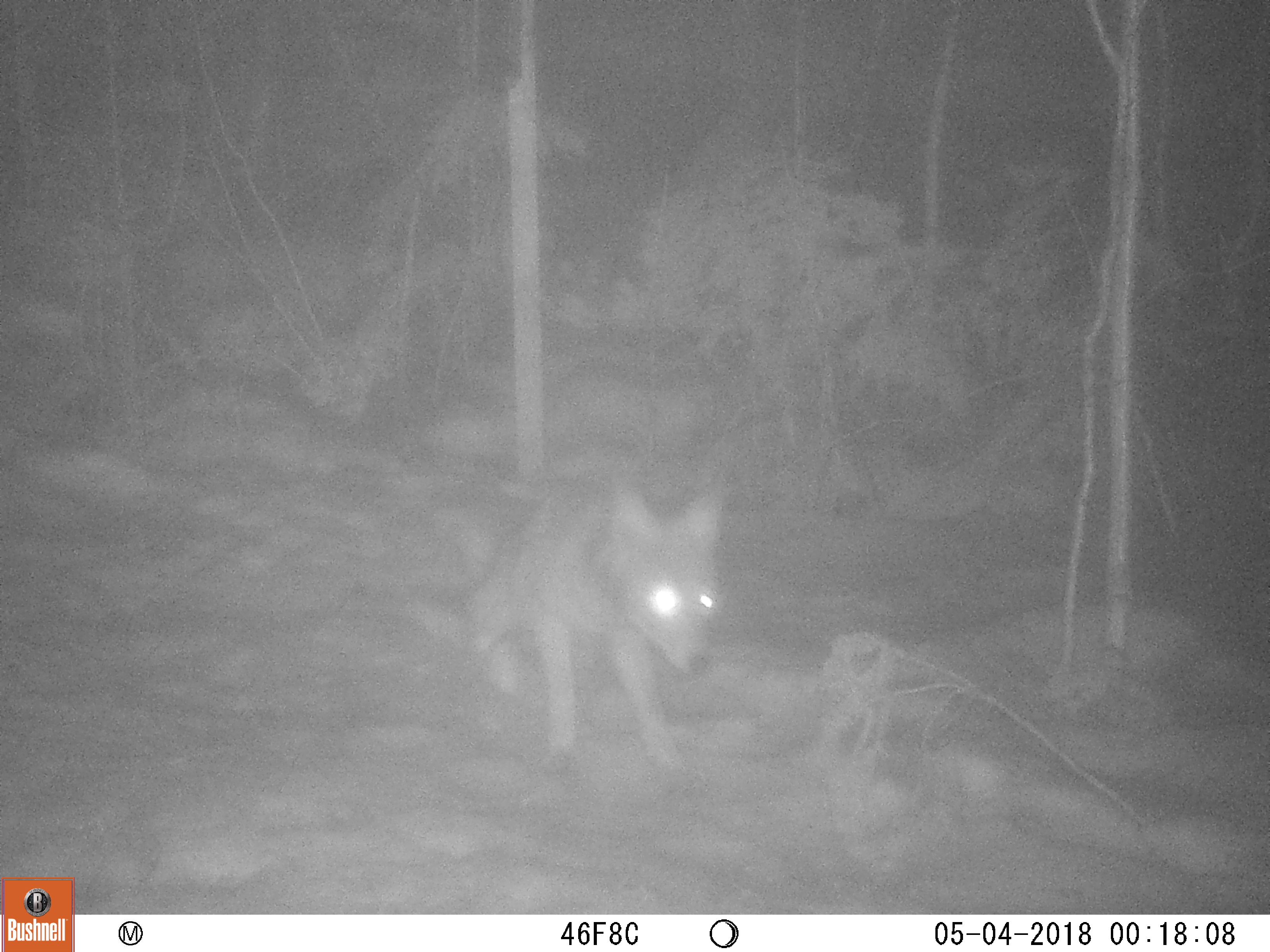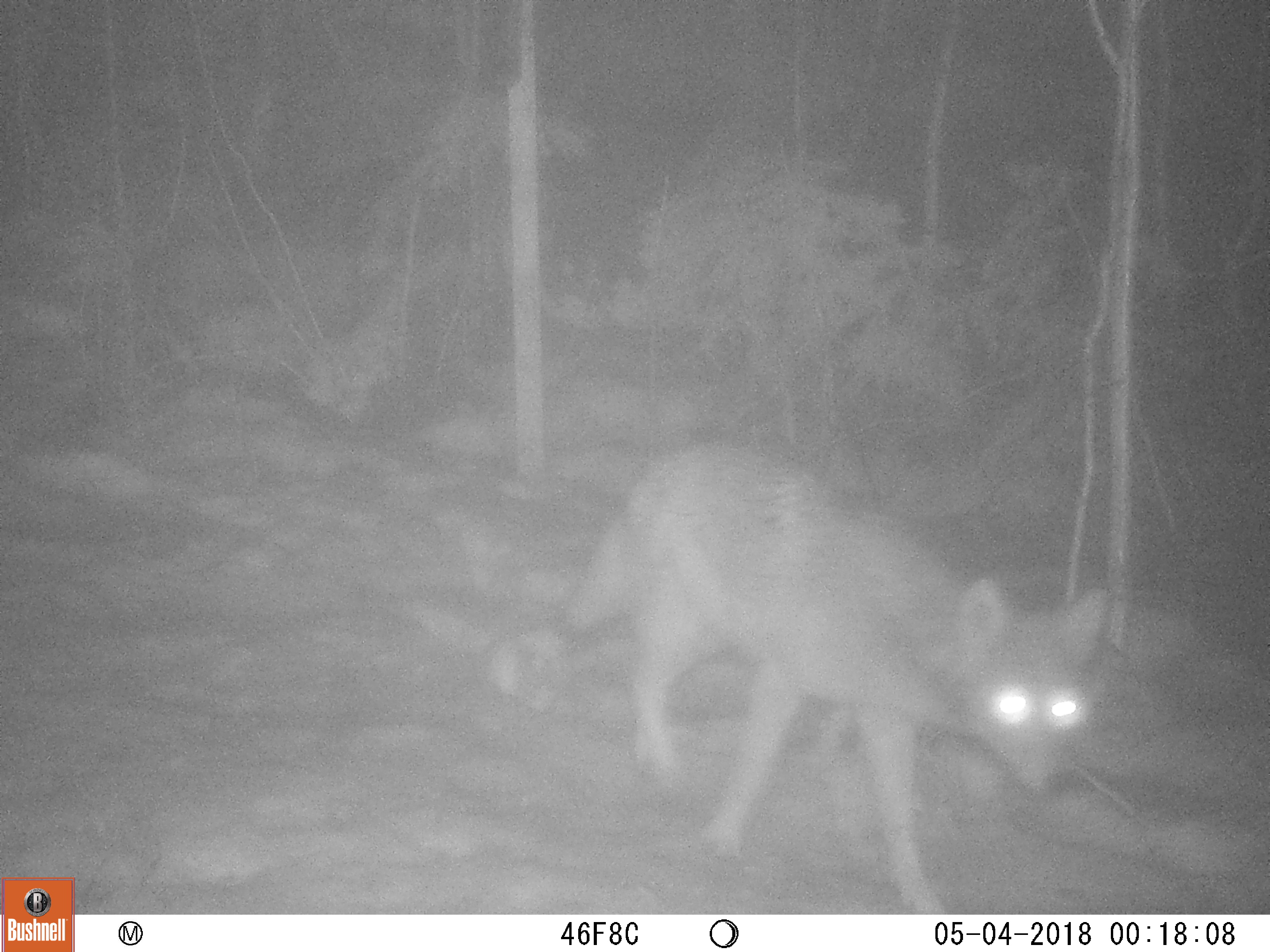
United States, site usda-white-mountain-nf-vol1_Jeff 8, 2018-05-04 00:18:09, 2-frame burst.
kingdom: Animalia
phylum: Chordata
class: Mammalia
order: Carnivora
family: Canidae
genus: Canis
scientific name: Canis latrans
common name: coyote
Coyote (Canis latrans).